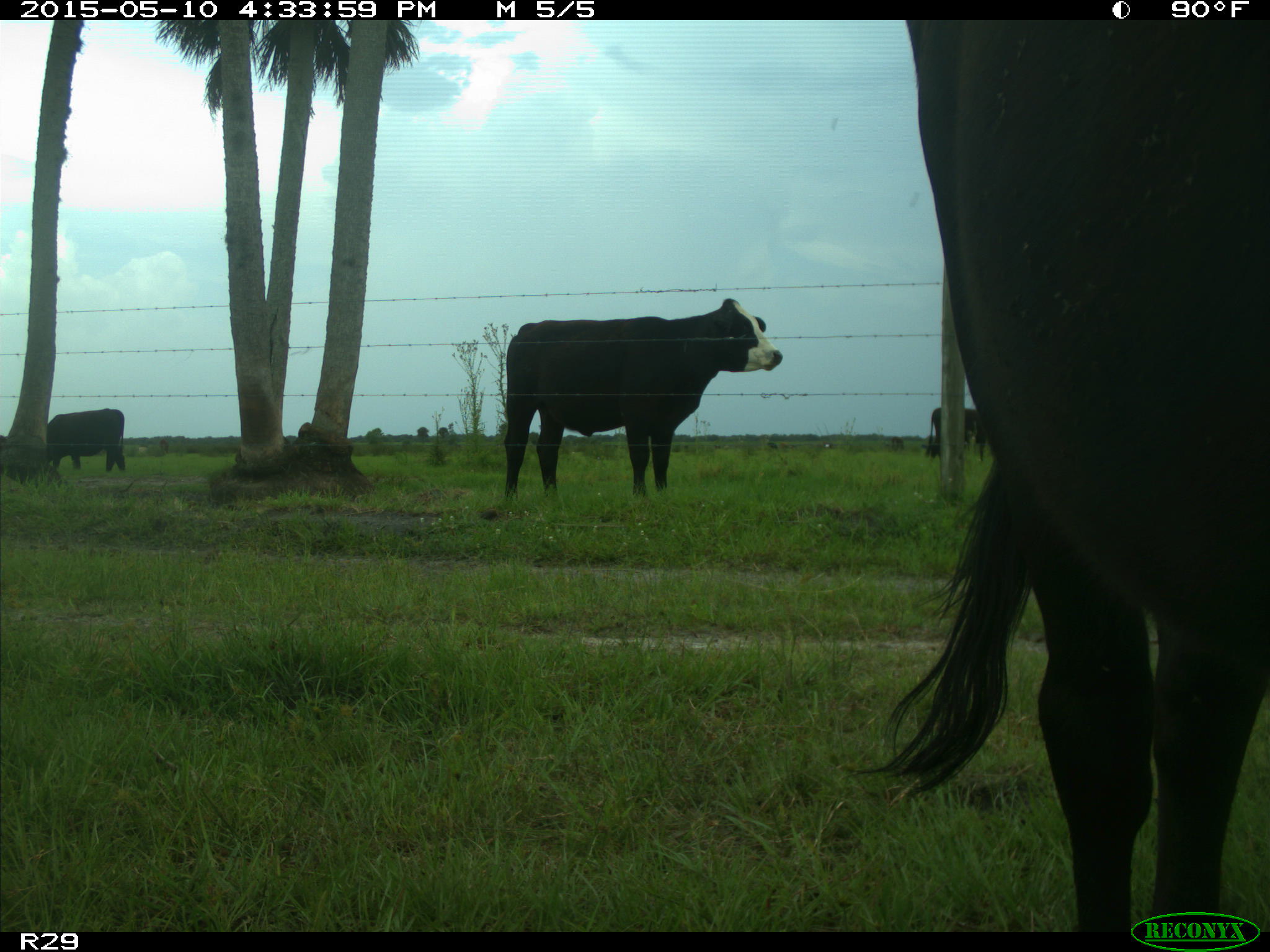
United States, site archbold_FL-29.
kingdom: Animalia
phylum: Chordata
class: Mammalia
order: Artiodactyla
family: Bovidae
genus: Bos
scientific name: Bos taurus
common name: domestic cow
Bos taurus (domestic cow).